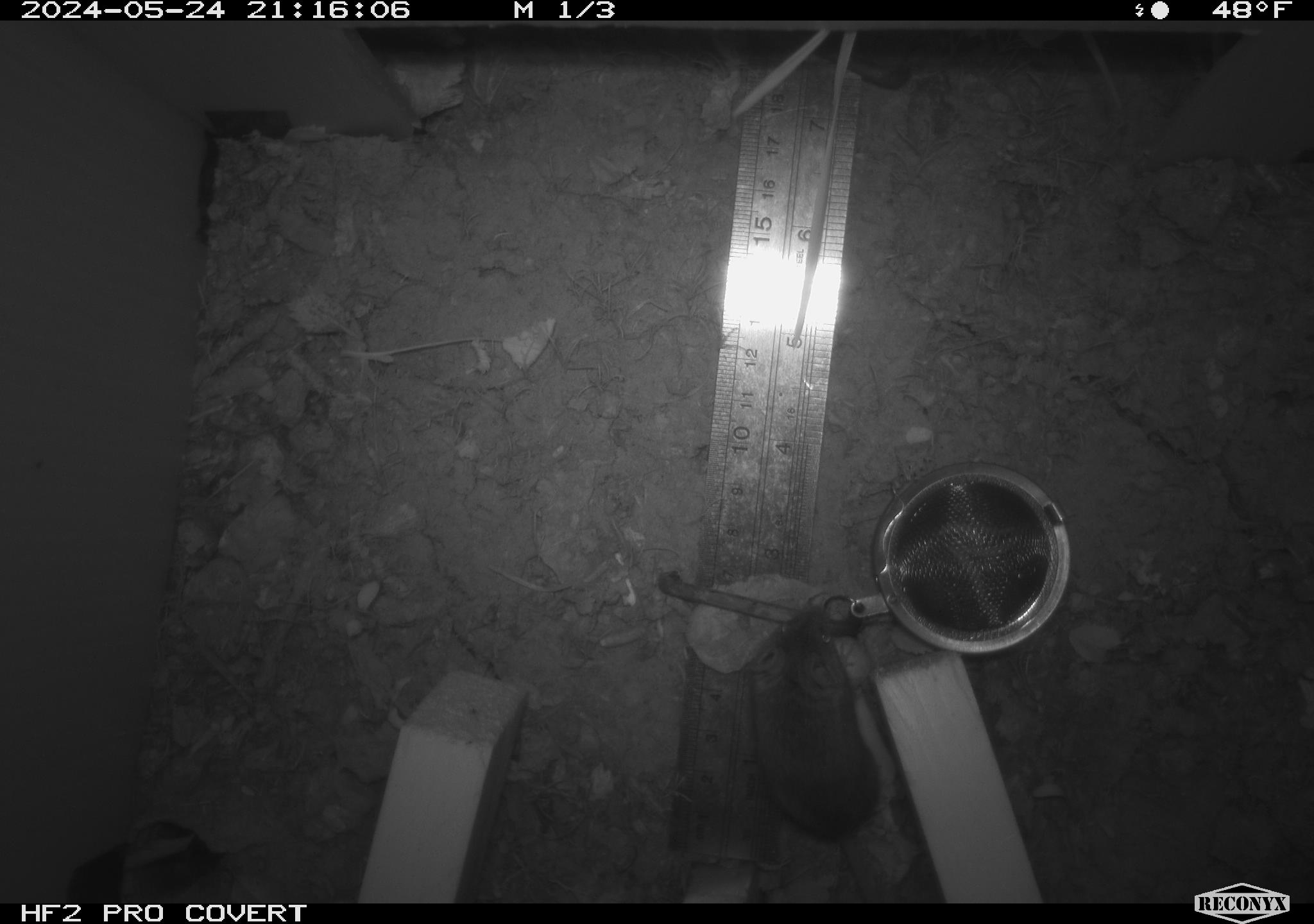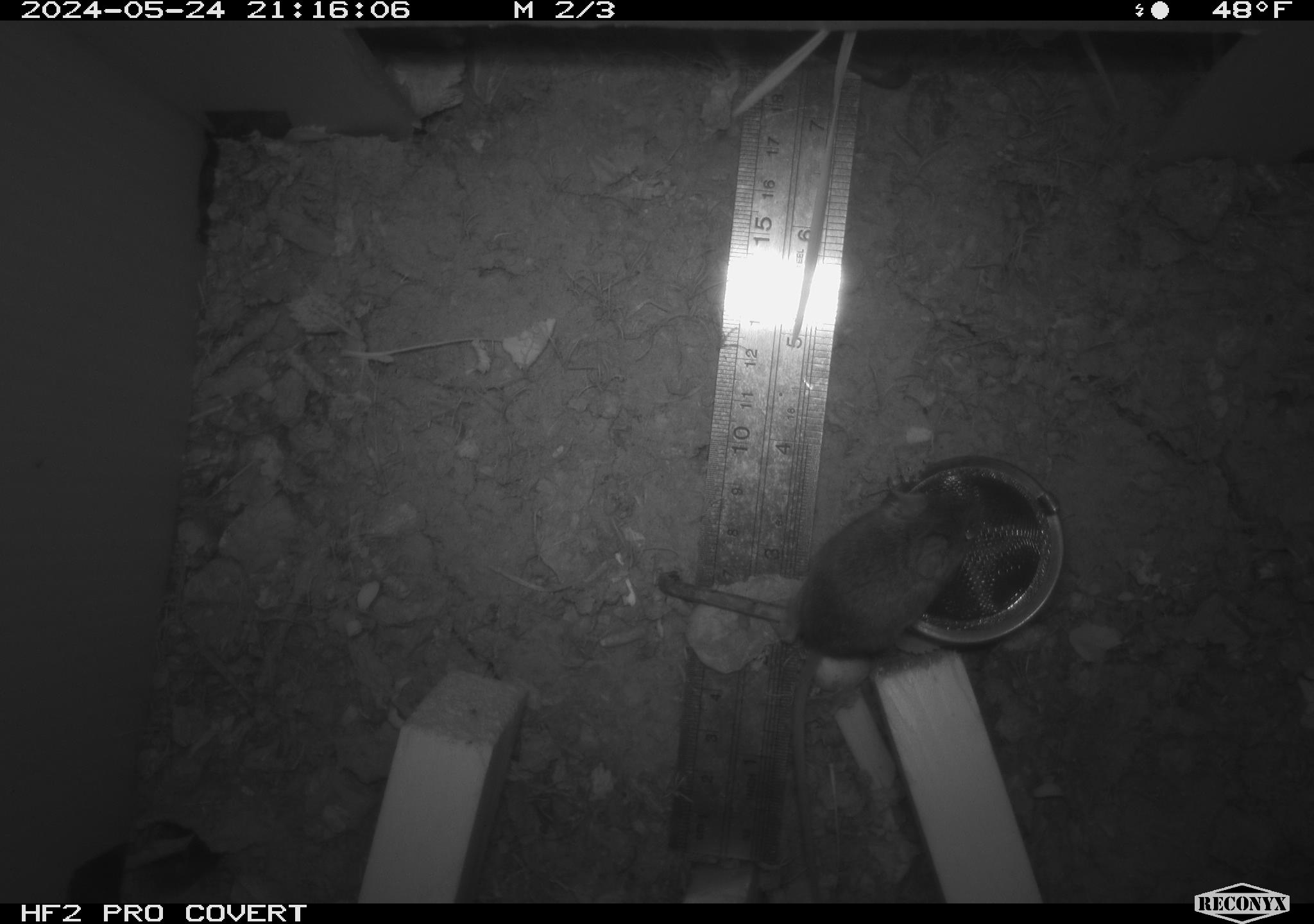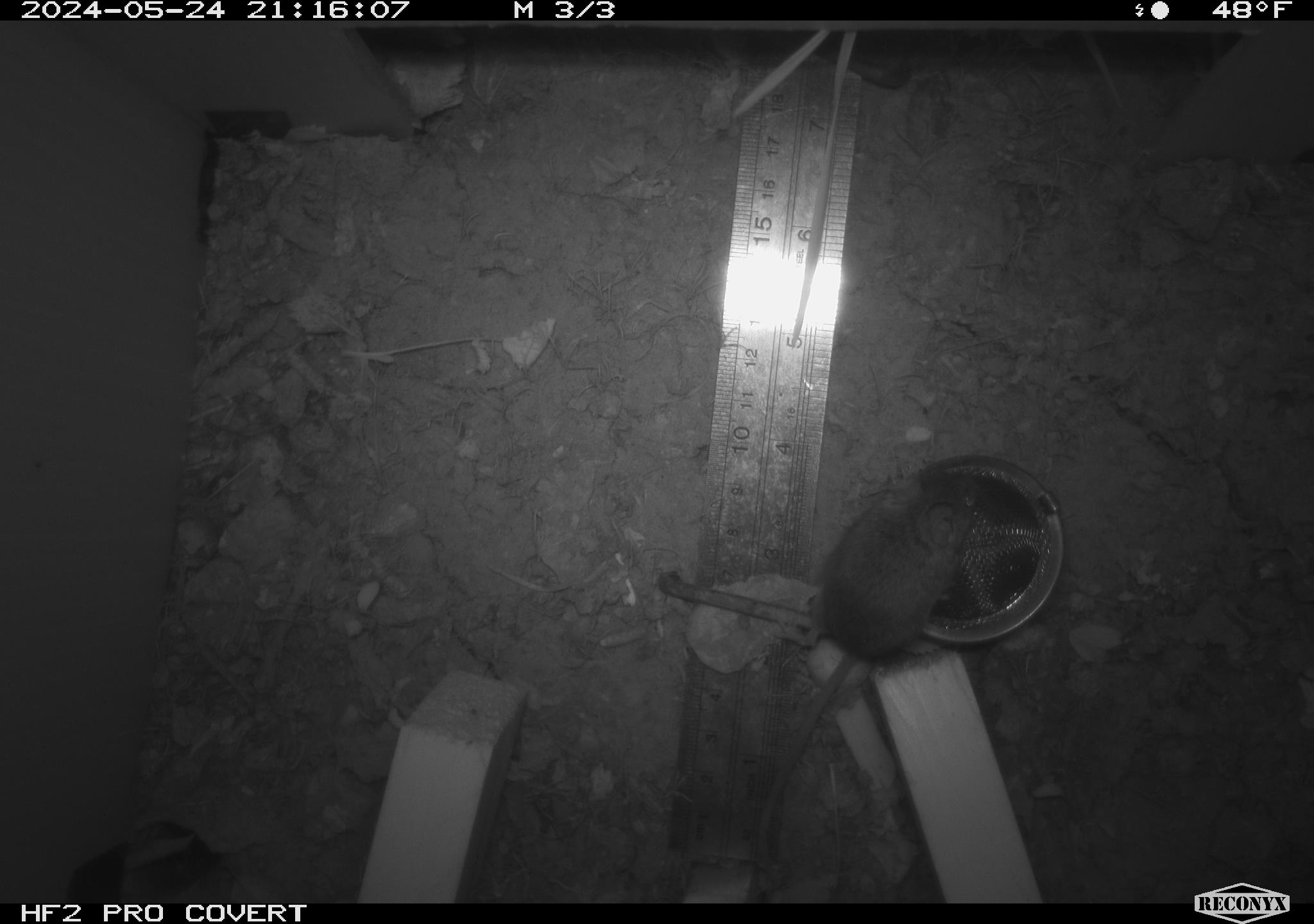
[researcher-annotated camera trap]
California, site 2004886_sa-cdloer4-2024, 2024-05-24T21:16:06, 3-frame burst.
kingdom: Animalia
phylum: Chordata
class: Mammalia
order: Rodentia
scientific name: Rodentia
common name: mouse species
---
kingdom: Animalia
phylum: Chordata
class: Mammalia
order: Rodentia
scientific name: Rodentia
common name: rodent